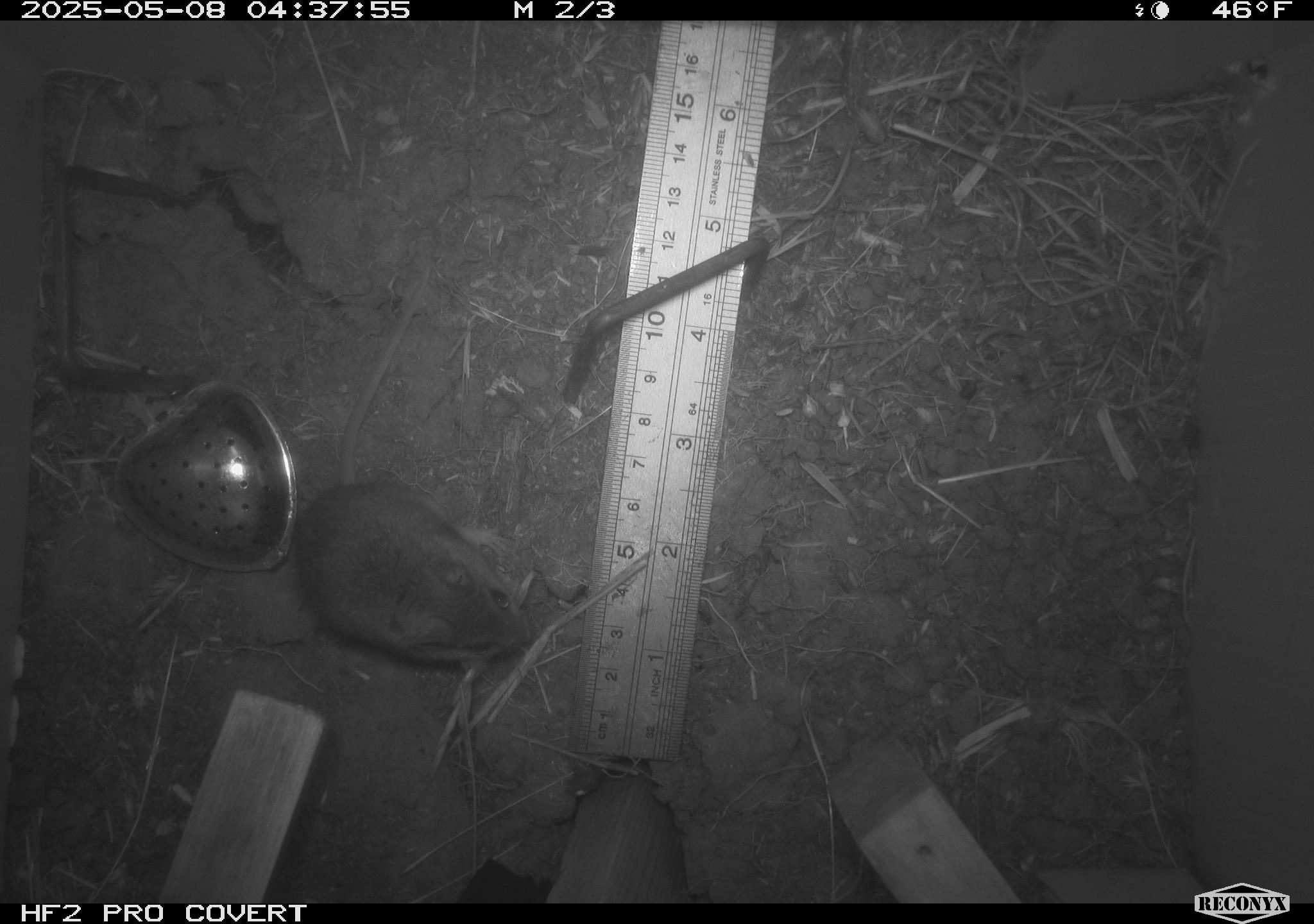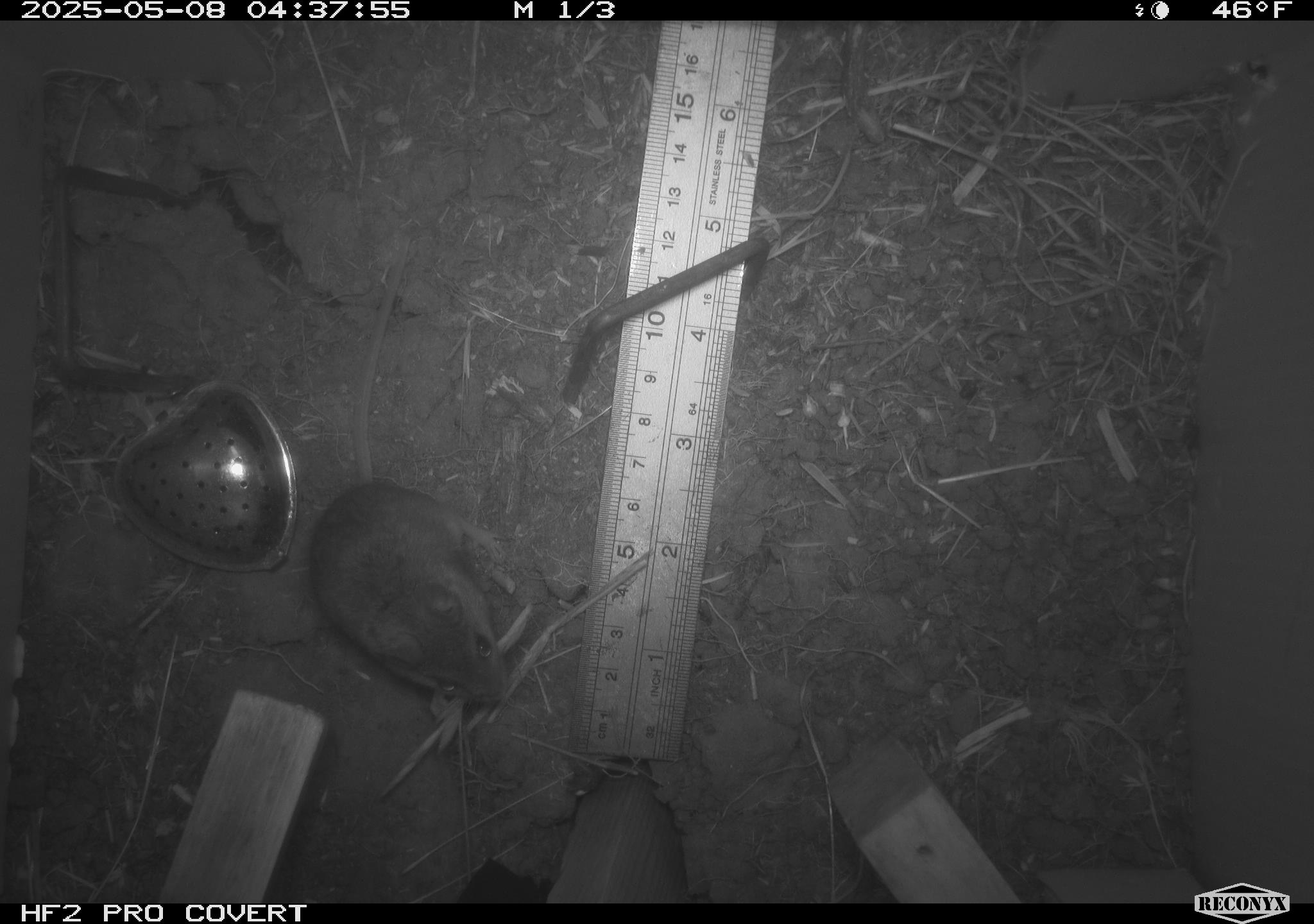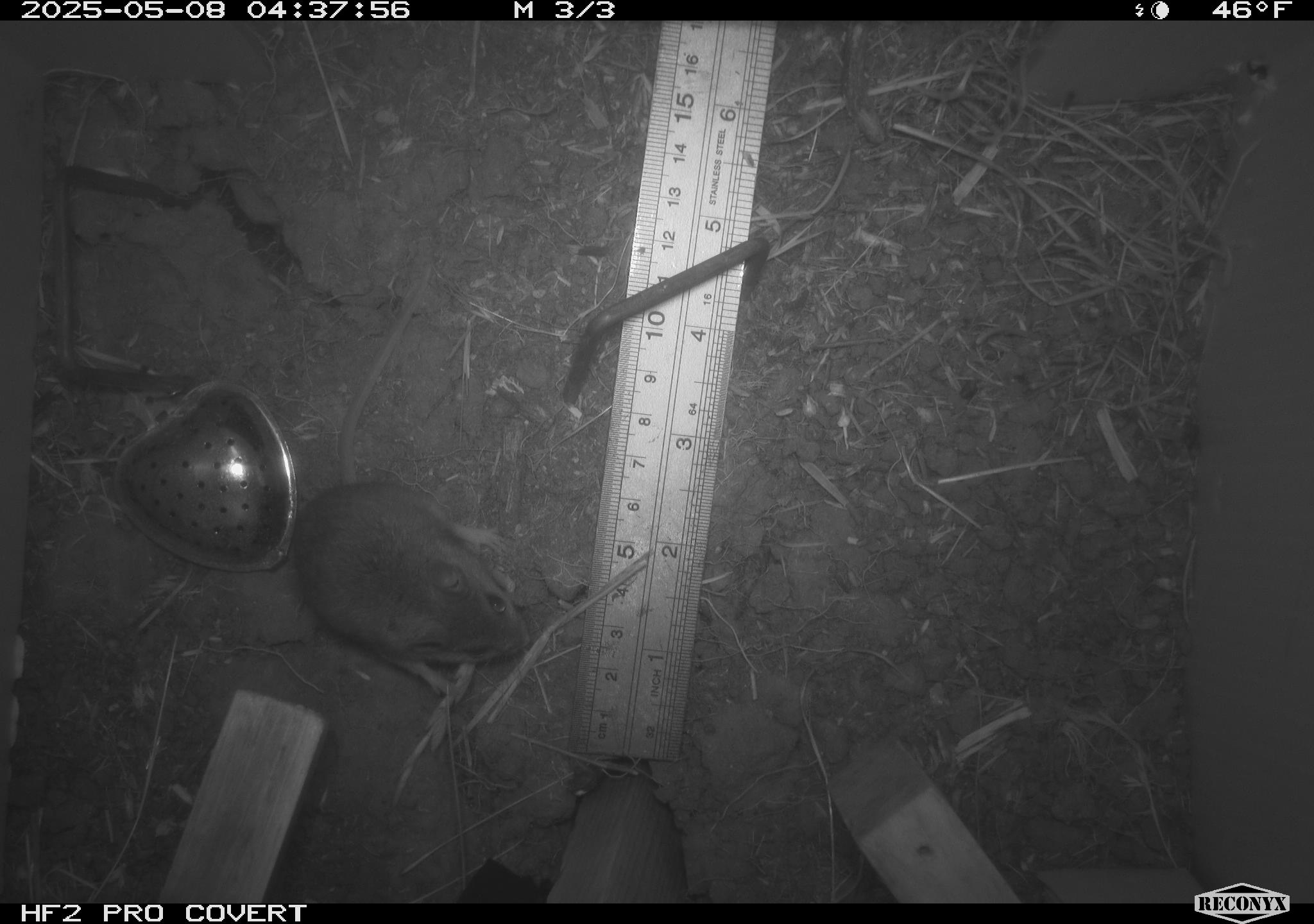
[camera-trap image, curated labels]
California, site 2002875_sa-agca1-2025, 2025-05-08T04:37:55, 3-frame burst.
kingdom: Animalia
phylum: Chordata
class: Mammalia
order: Rodentia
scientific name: Rodentia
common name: mouse species